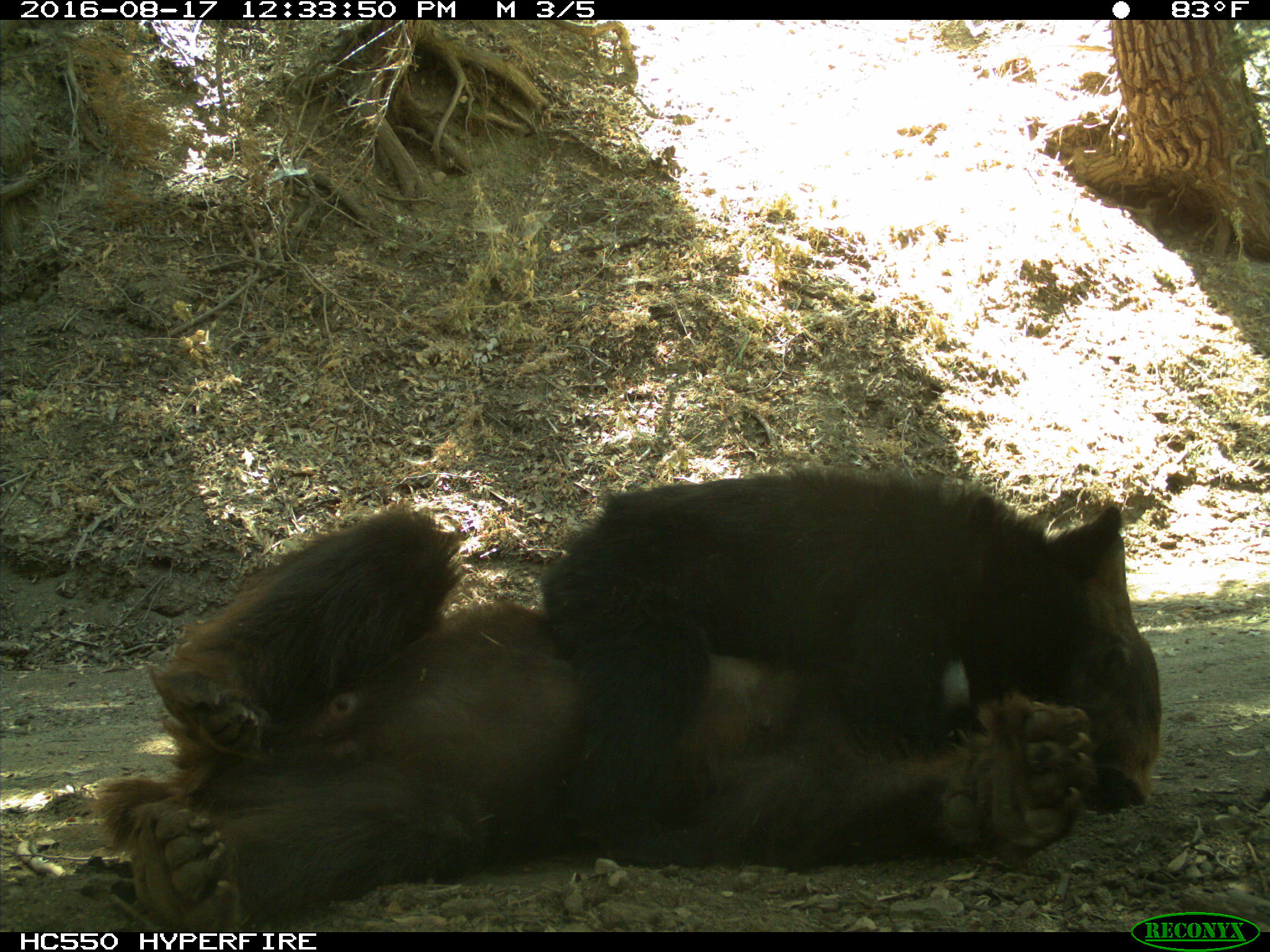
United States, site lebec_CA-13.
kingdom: Animalia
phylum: Chordata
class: Mammalia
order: Carnivora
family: Ursidae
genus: Ursus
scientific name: Ursus americanus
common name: american black bear